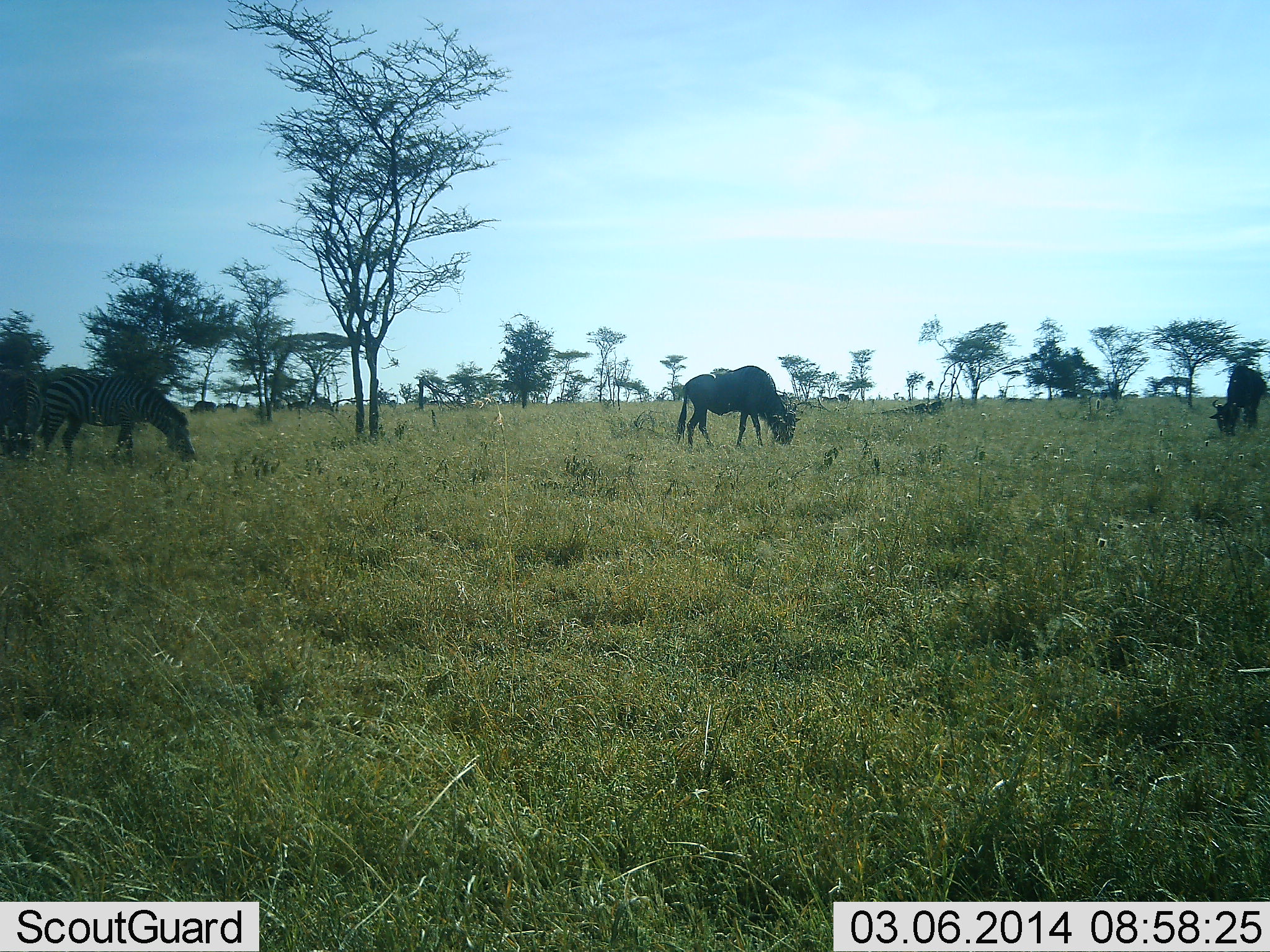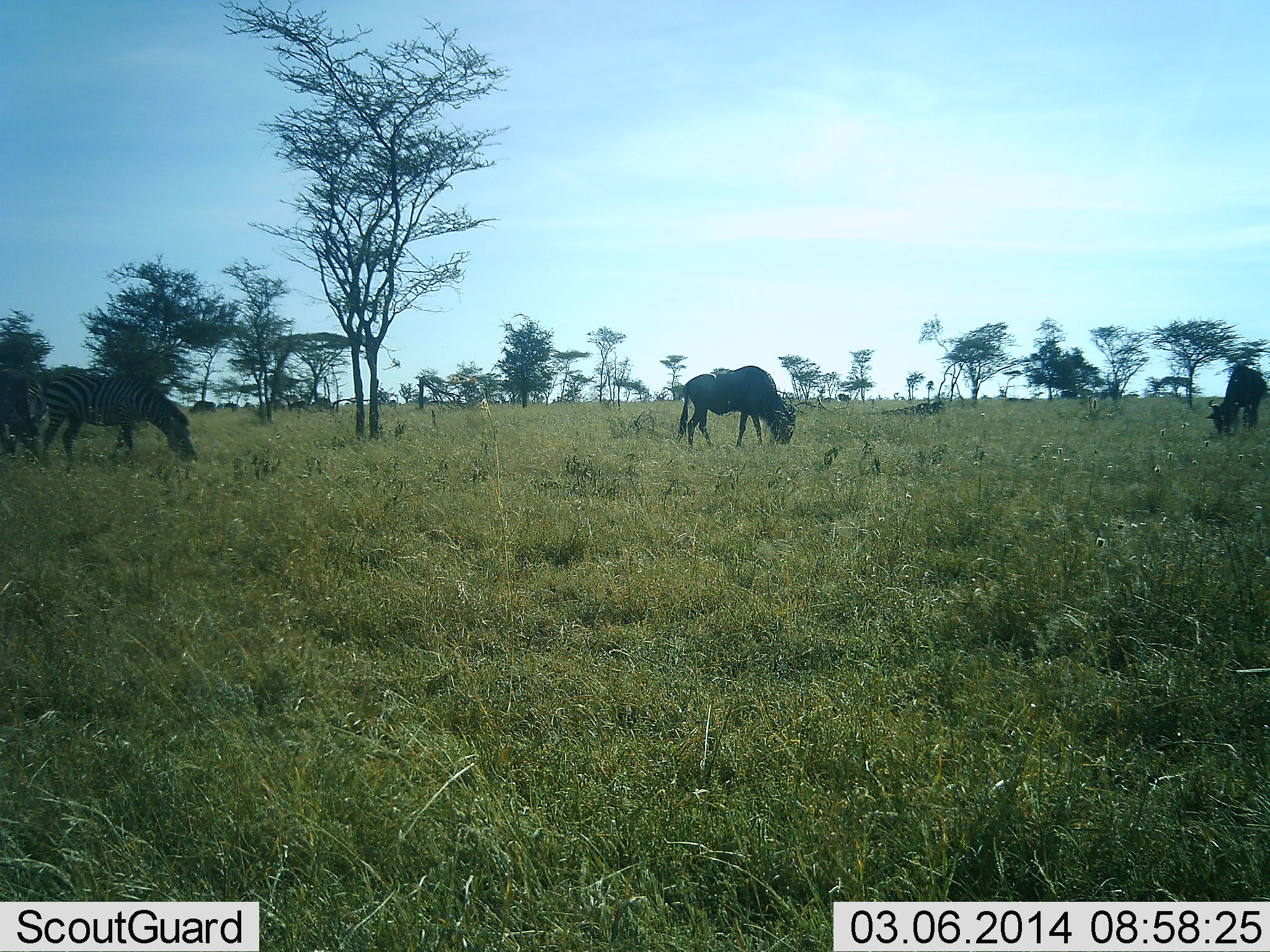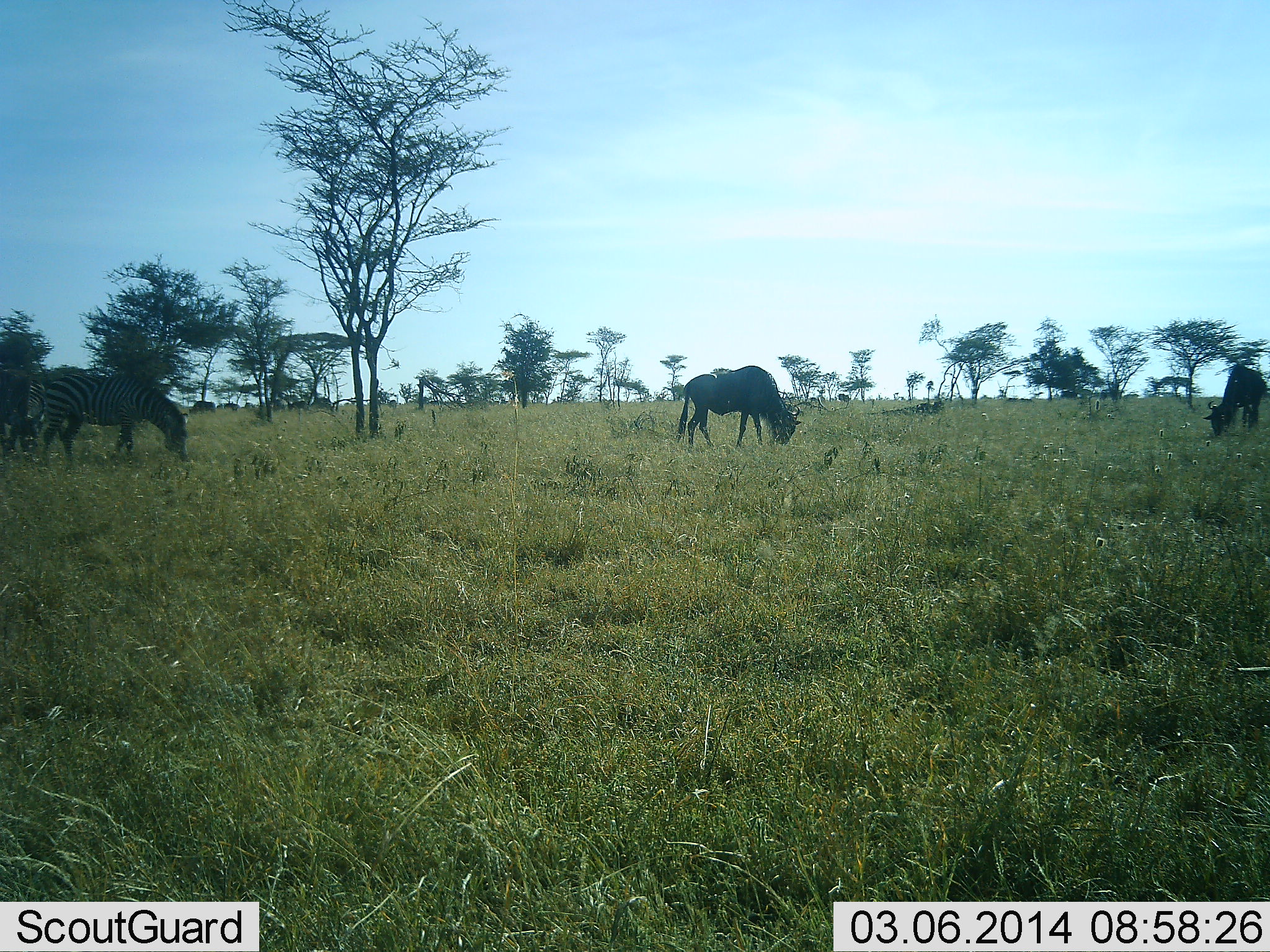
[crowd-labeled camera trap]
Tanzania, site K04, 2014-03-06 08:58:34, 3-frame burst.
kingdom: Animalia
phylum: Chordata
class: Mammalia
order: Artiodactyla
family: Bovidae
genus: Connochaetes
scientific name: Connochaetes taurinus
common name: blue wildebeest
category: wildebeest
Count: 3.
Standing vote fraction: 18%.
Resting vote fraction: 9%.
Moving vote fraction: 9%.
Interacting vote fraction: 0%.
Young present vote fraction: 0%.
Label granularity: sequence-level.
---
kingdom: Animalia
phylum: Chordata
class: Mammalia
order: Perissodactyla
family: Equidae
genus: Equus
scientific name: Equus quagga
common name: plains zebra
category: zebra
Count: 1.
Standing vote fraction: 9%.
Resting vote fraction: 0%.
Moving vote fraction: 0%.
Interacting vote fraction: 0%.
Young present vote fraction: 0%.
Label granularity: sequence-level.